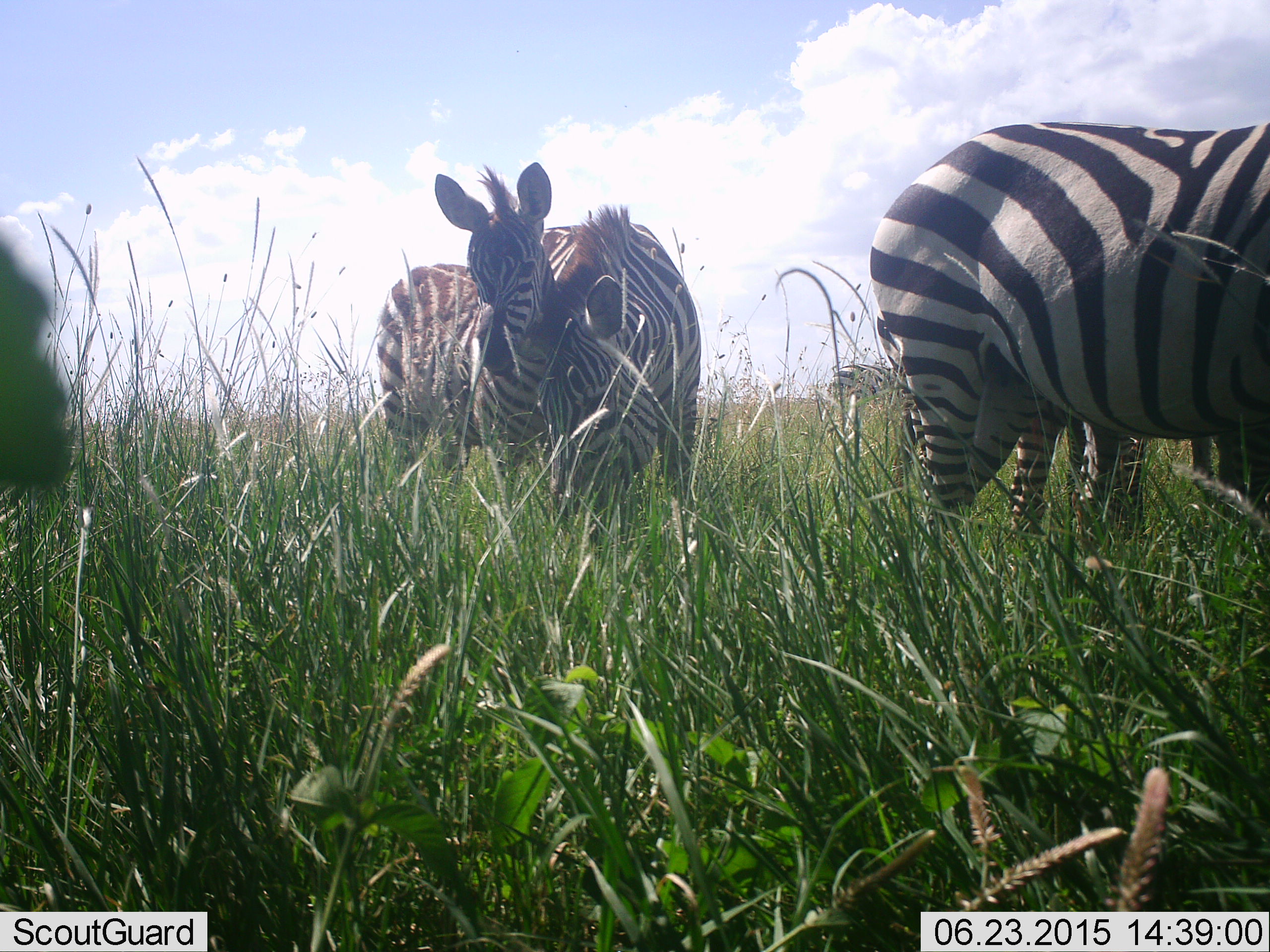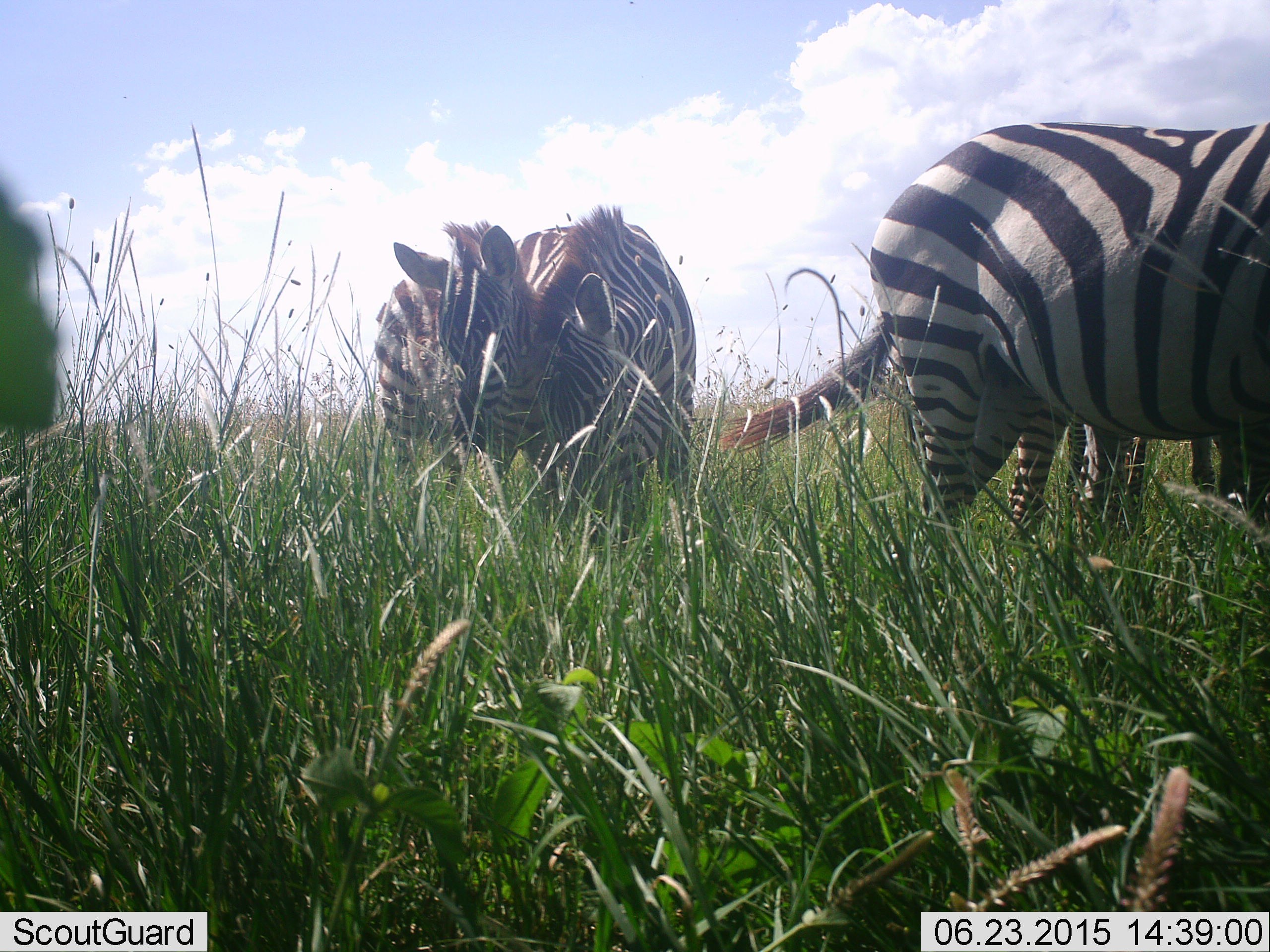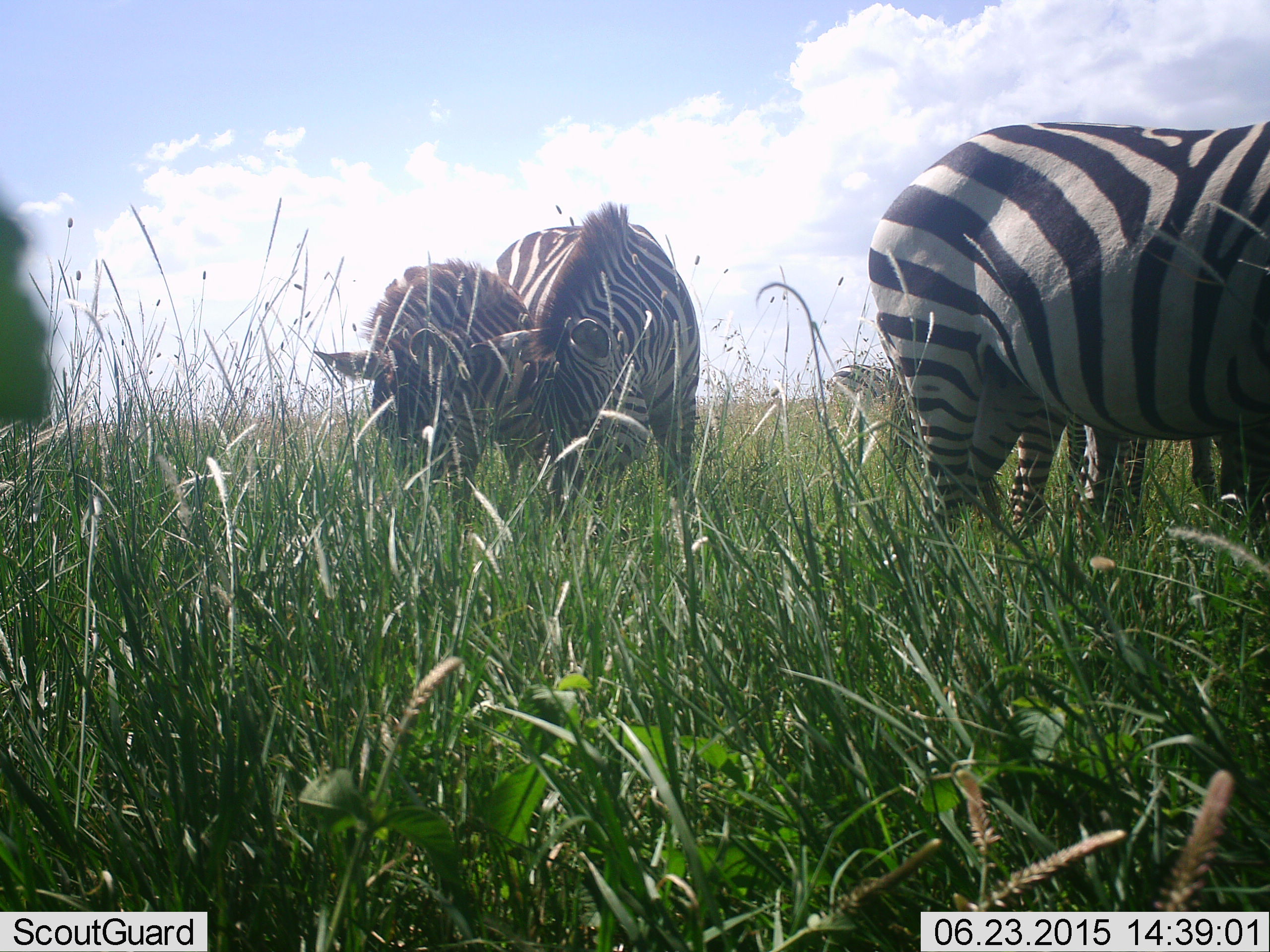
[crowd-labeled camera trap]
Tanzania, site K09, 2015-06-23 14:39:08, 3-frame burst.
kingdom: Animalia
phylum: Chordata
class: Mammalia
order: Perissodactyla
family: Equidae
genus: Equus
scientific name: Equus quagga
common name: plains zebra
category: zebra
Zebra (plains zebra) (Equus quagga), count 4. Behavior (volunteer vote fractions): standing 70%, resting 0%, moving 10%, interacting 20%. Young present (vote fraction): 30%. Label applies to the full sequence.